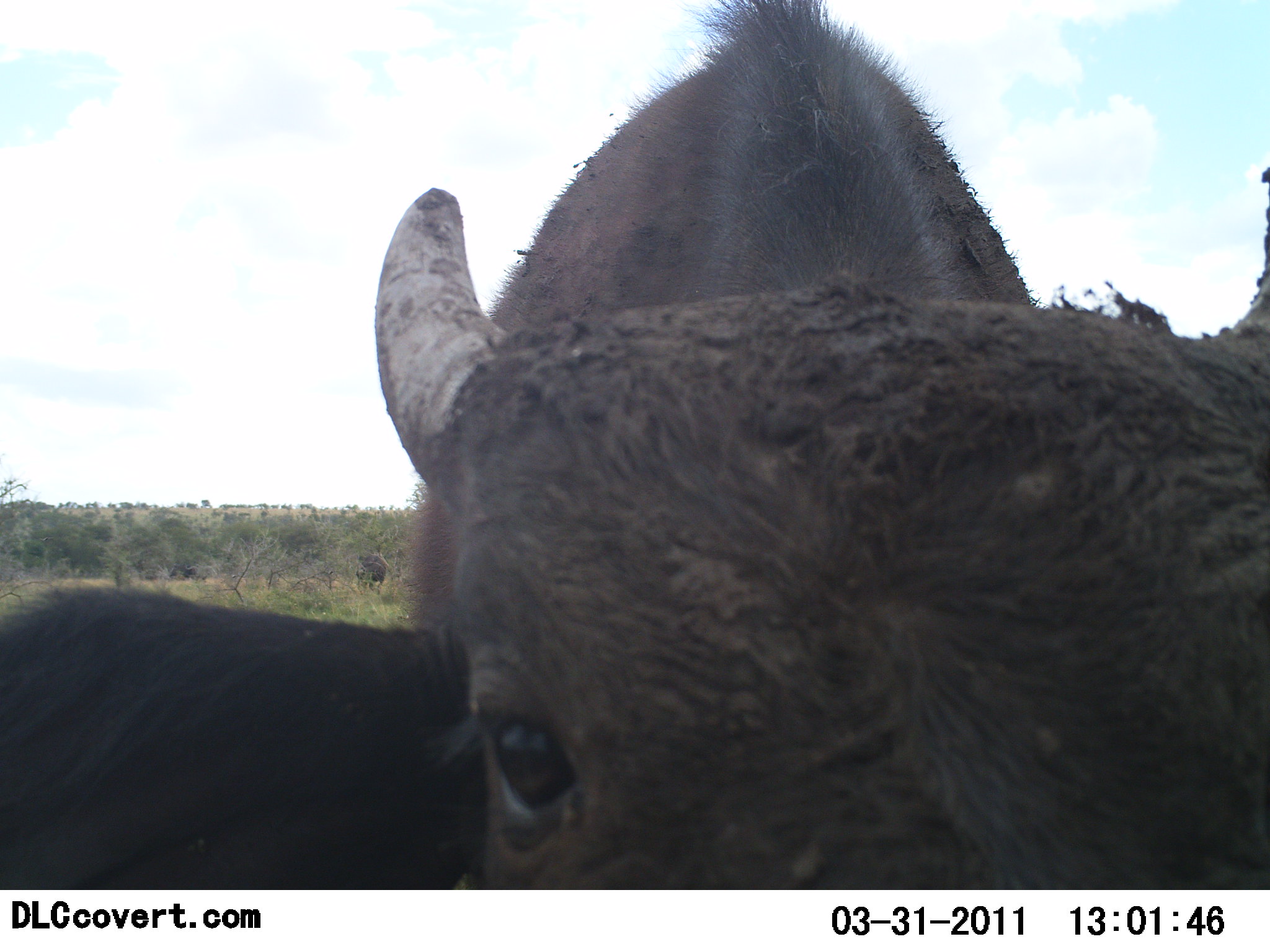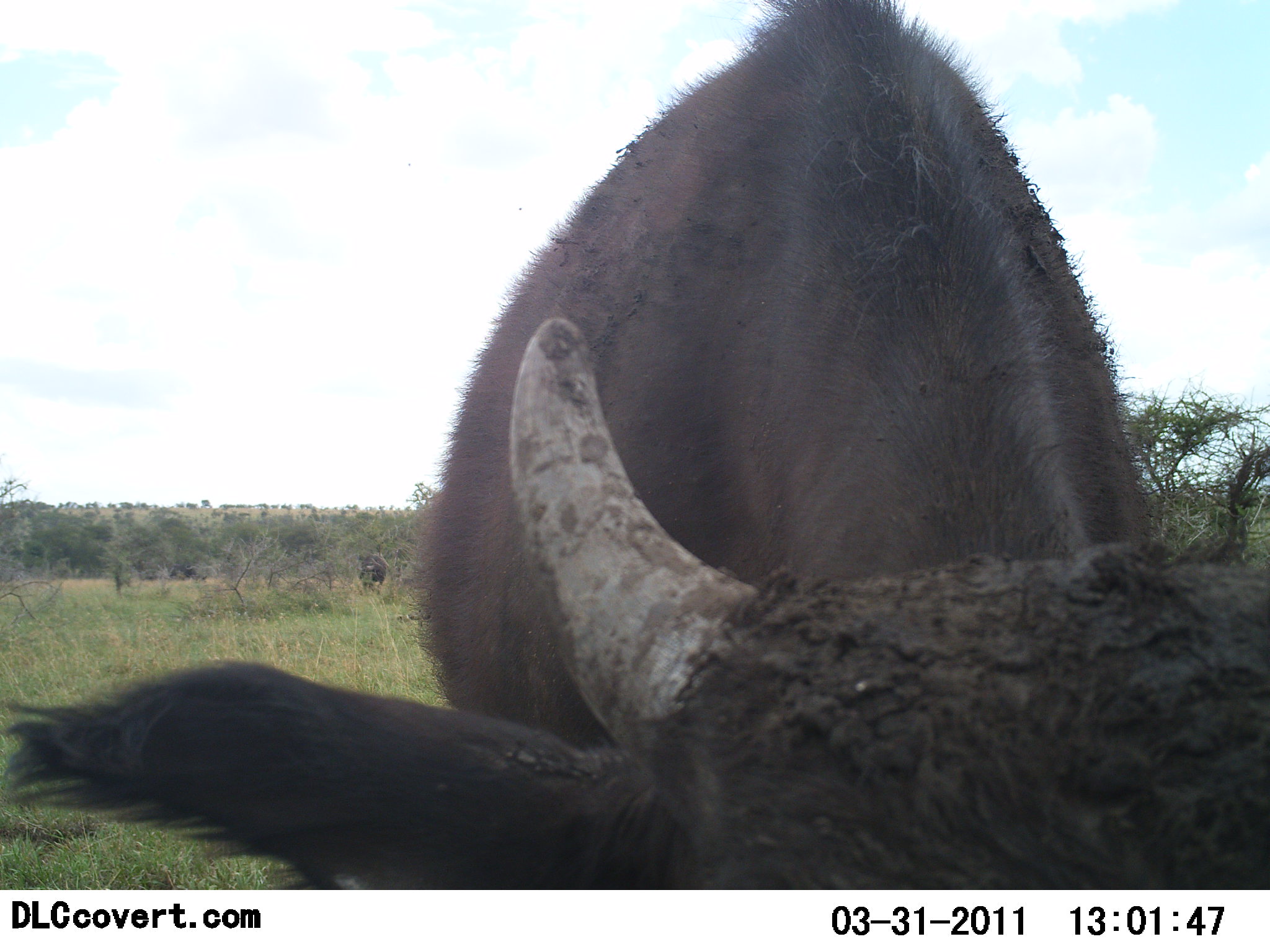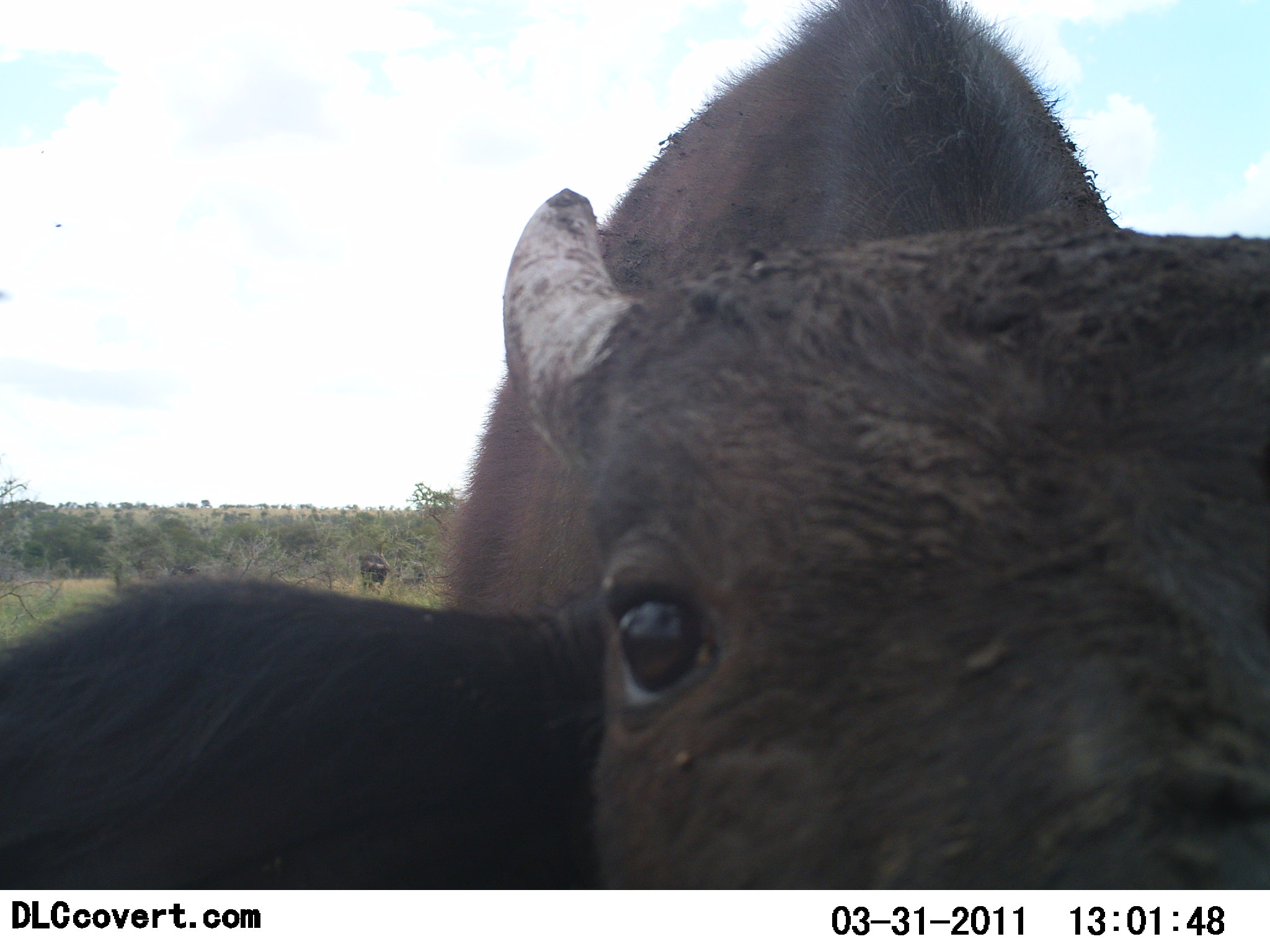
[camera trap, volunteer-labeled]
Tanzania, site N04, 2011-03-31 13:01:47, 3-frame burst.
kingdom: Animalia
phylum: Chordata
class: Mammalia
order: Artiodactyla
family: Bovidae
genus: Syncerus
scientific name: Syncerus caffer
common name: cape buffalo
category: buffalo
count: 1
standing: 69%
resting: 0%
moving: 8%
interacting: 23%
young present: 15%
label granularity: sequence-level